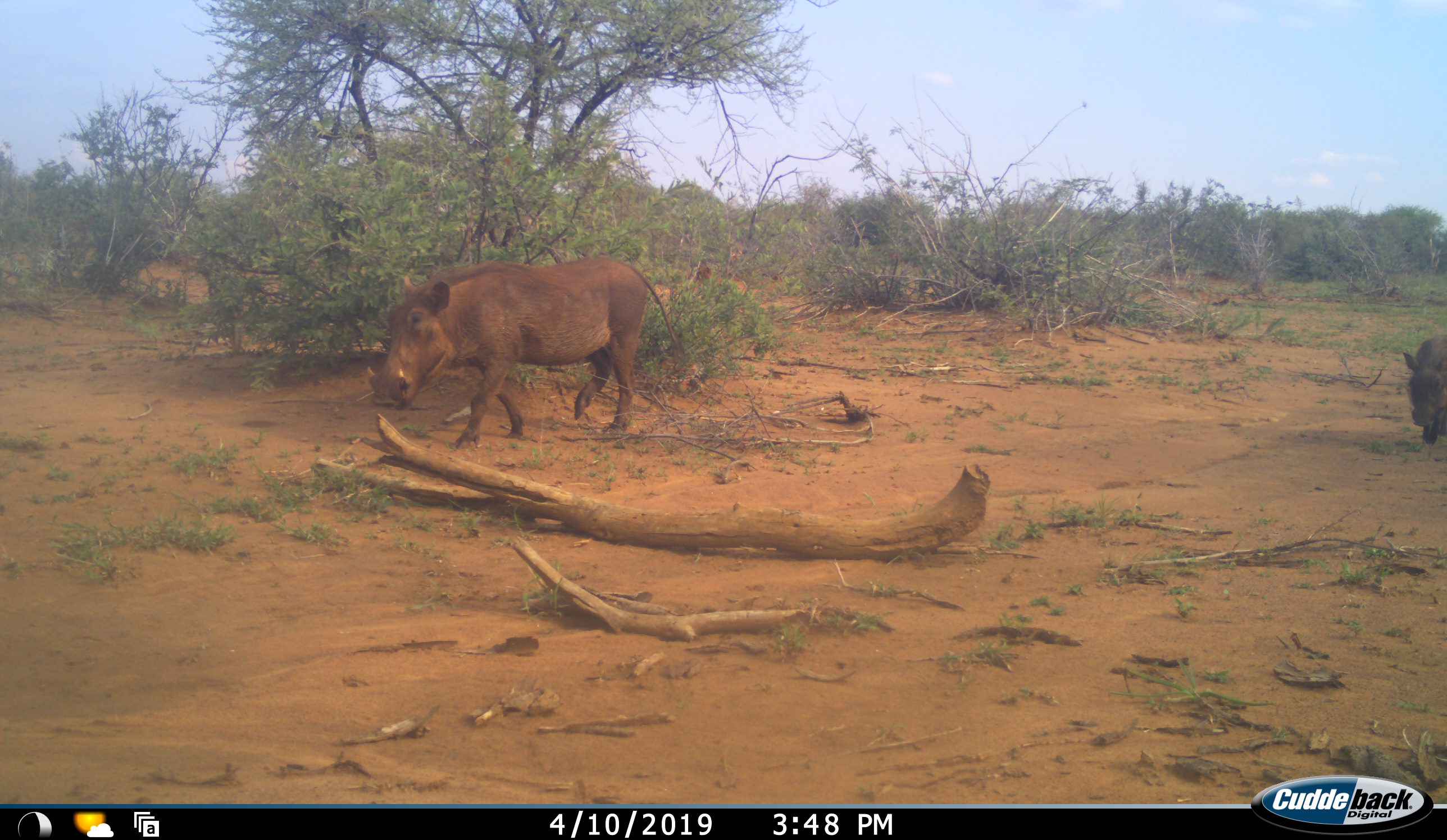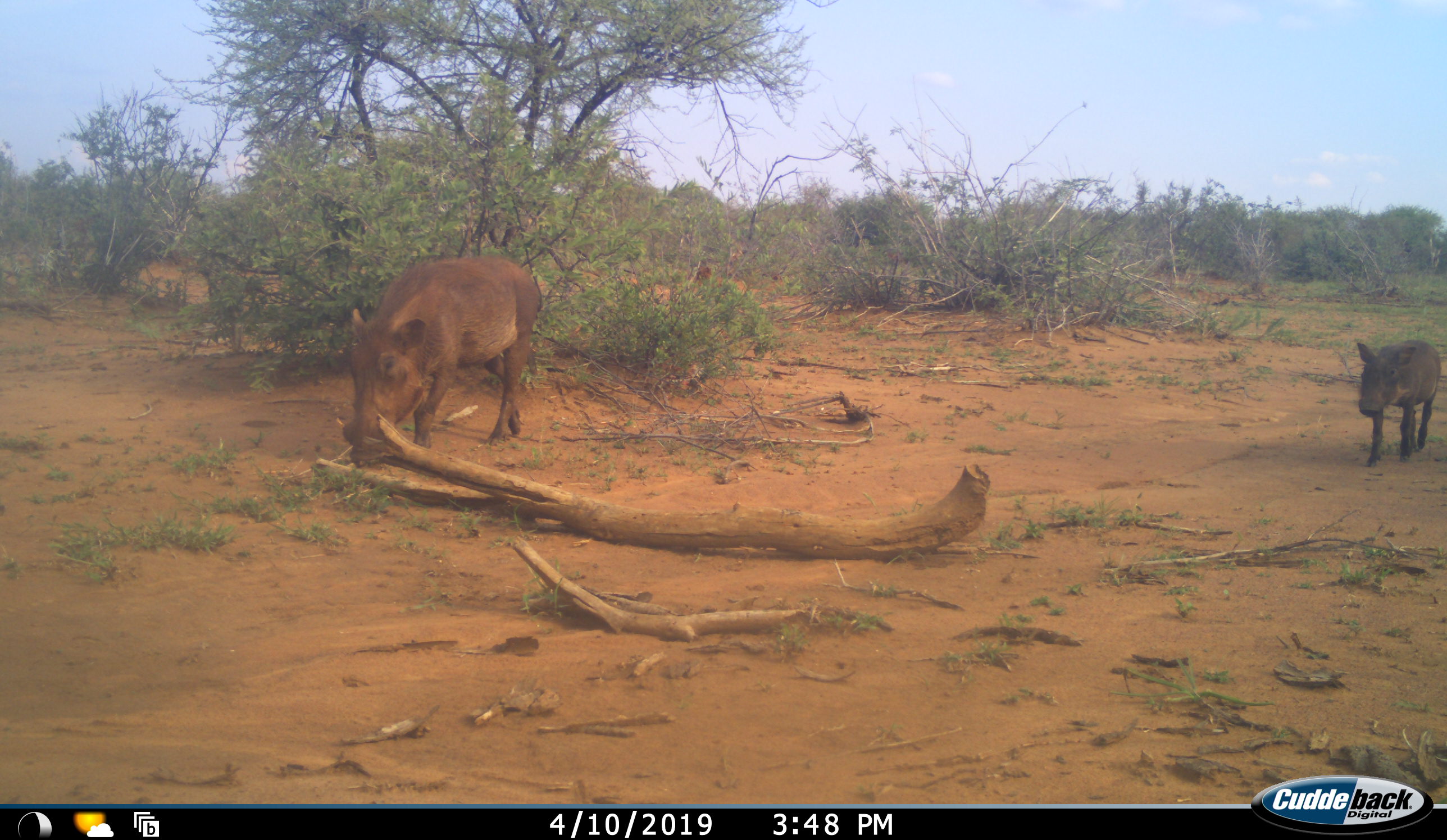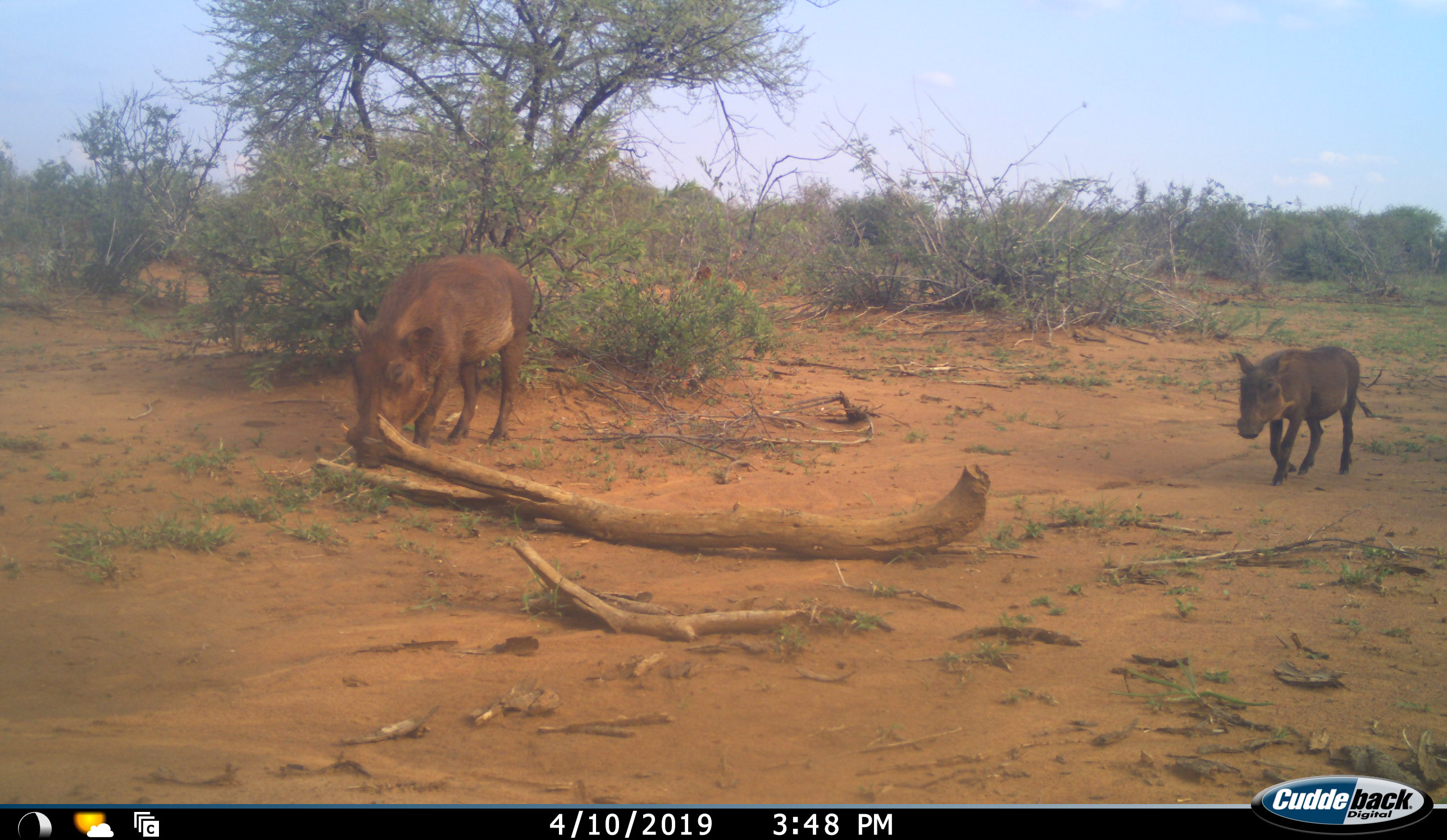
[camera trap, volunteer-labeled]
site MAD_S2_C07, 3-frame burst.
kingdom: Animalia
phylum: Chordata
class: Mammalia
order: Artiodactyla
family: Suidae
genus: Phacochoerus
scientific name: Phacochoerus africanus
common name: warthog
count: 2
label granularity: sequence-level